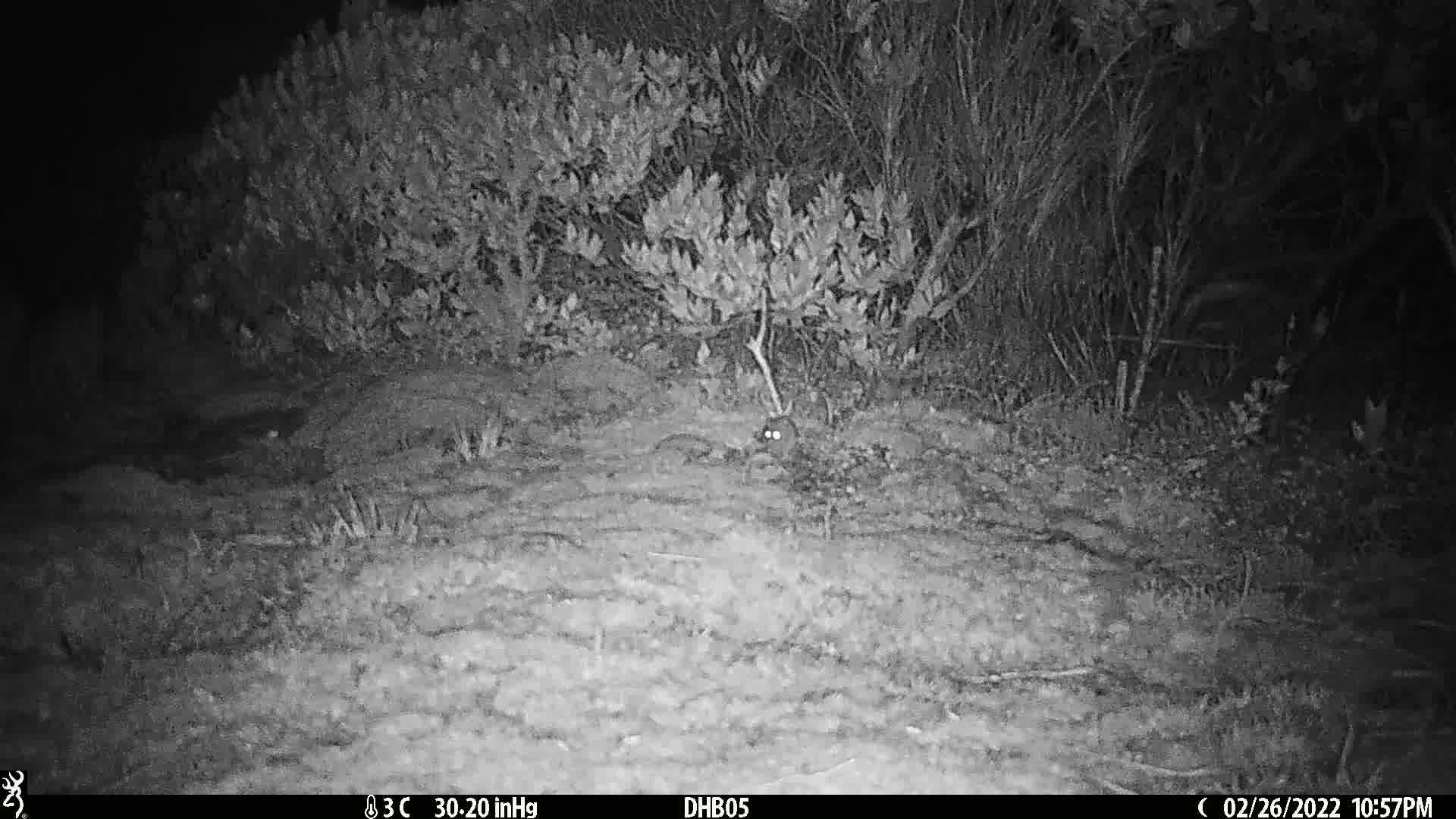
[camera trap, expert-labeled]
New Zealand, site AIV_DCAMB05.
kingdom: Animalia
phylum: Chordata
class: Mammalia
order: Rodentia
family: Muridae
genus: Mus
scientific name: Mus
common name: mouse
Mouse (Mus).